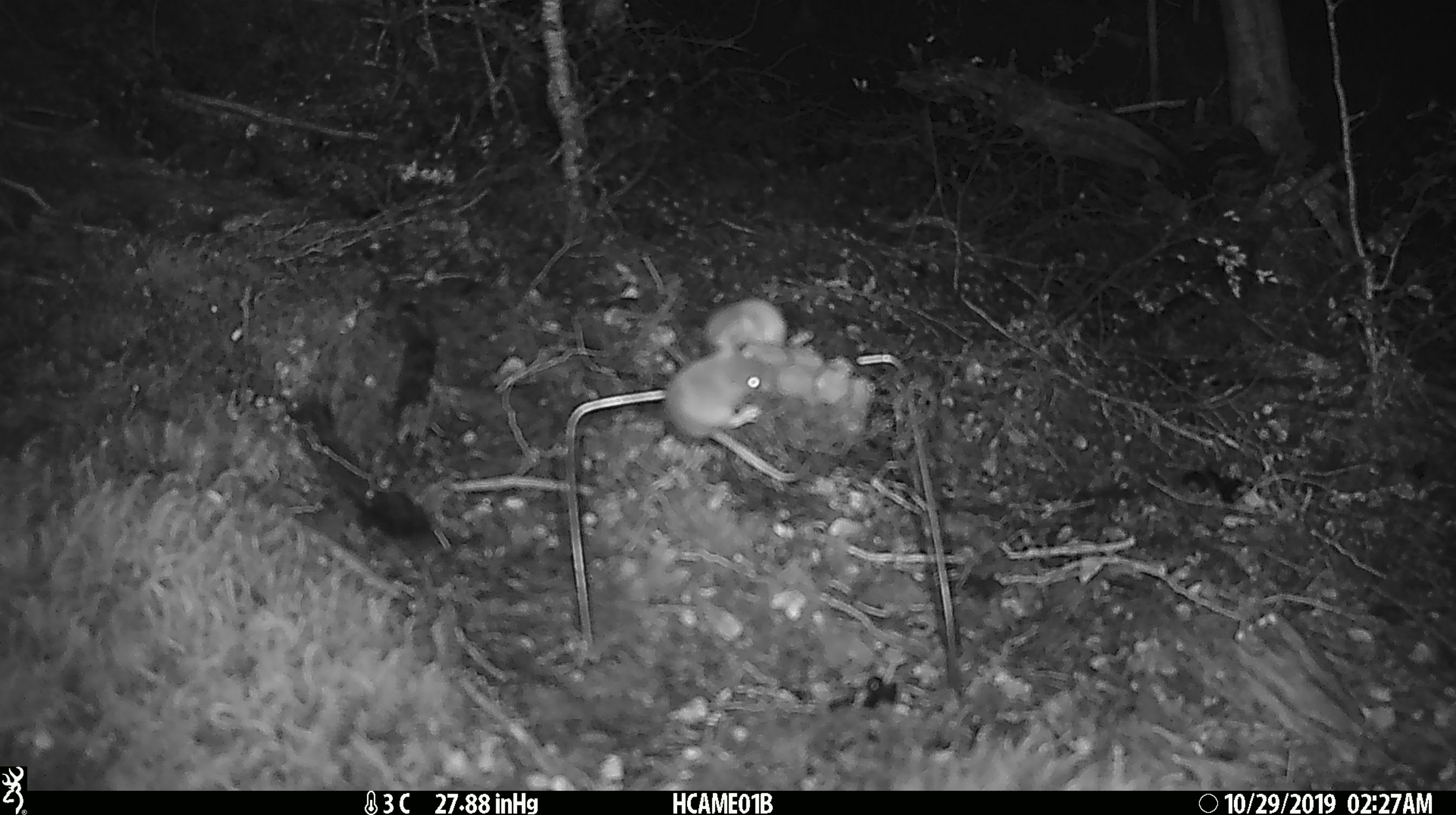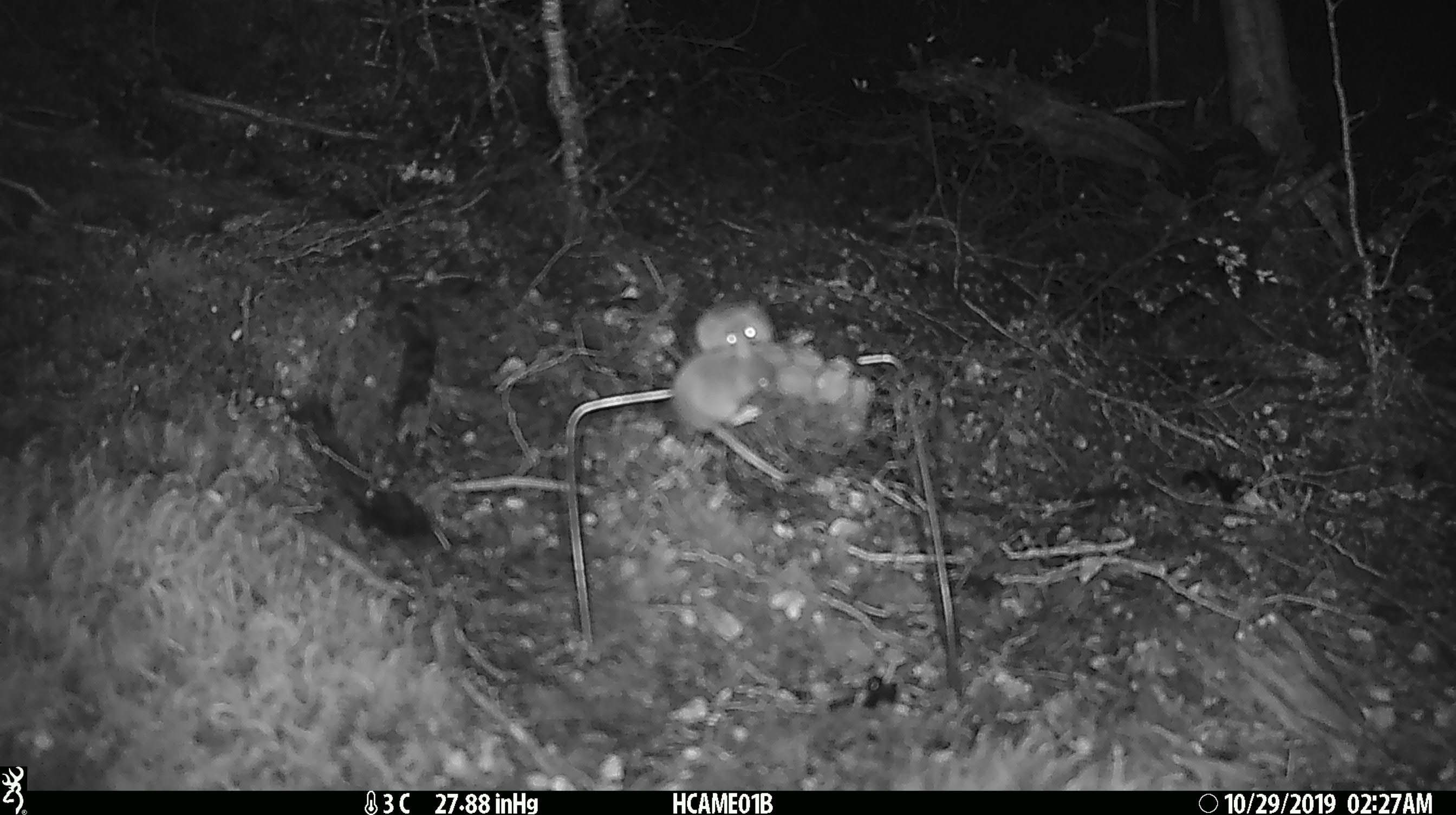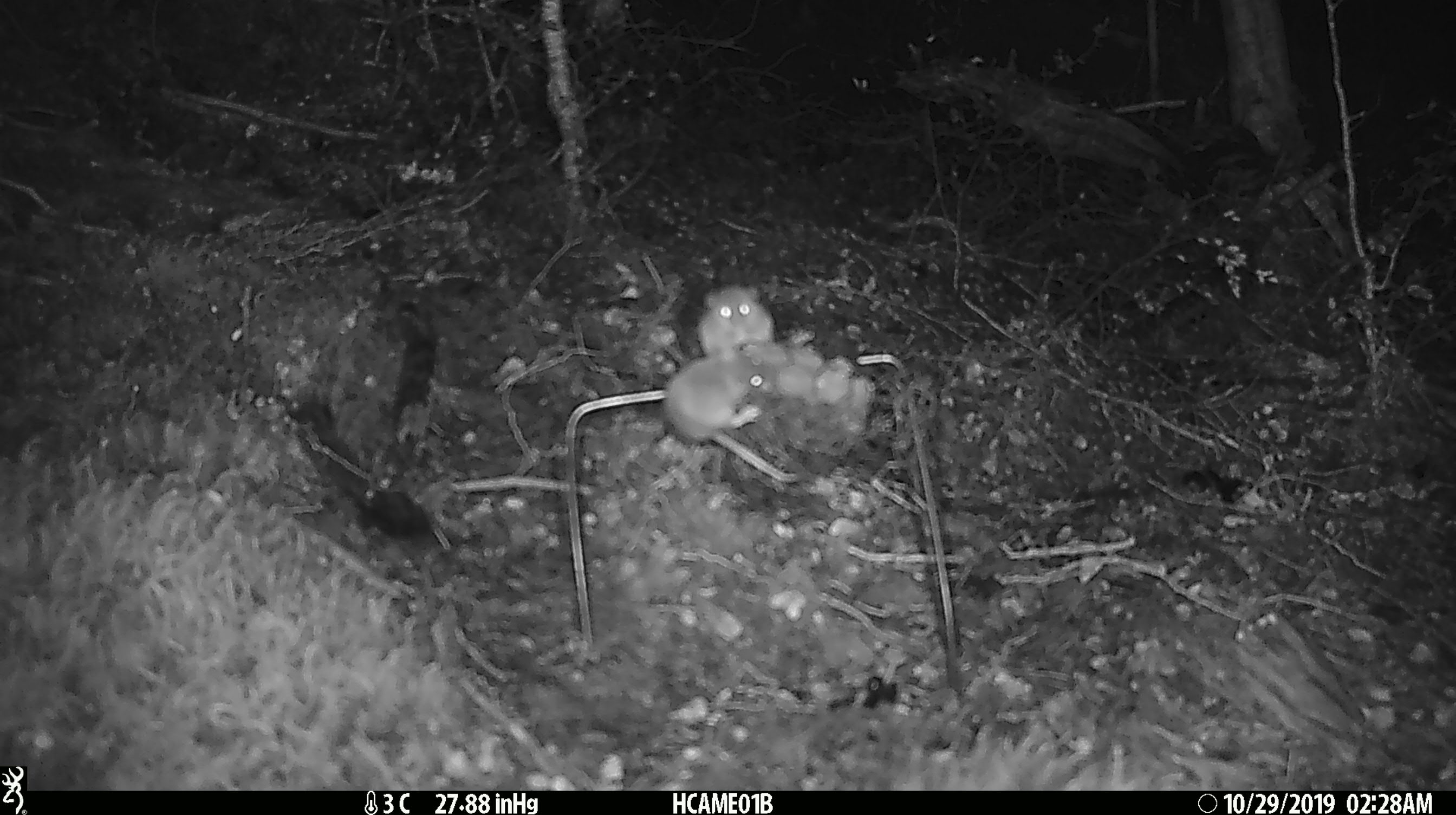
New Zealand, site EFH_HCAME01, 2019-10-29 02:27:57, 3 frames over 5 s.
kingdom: Animalia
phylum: Chordata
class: Mammalia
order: Rodentia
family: Muridae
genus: Mus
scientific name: Mus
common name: mouse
Mouse (Mus).